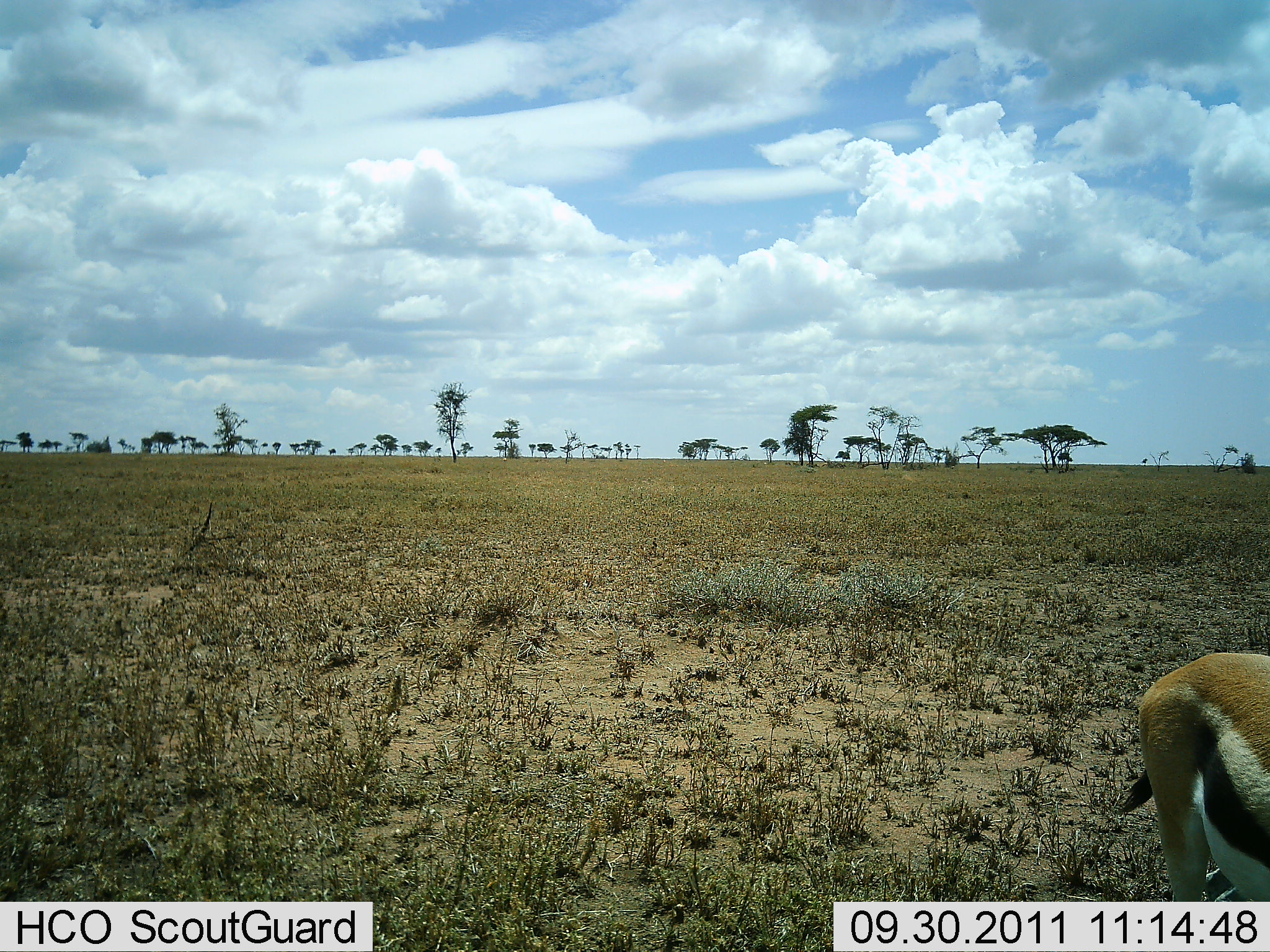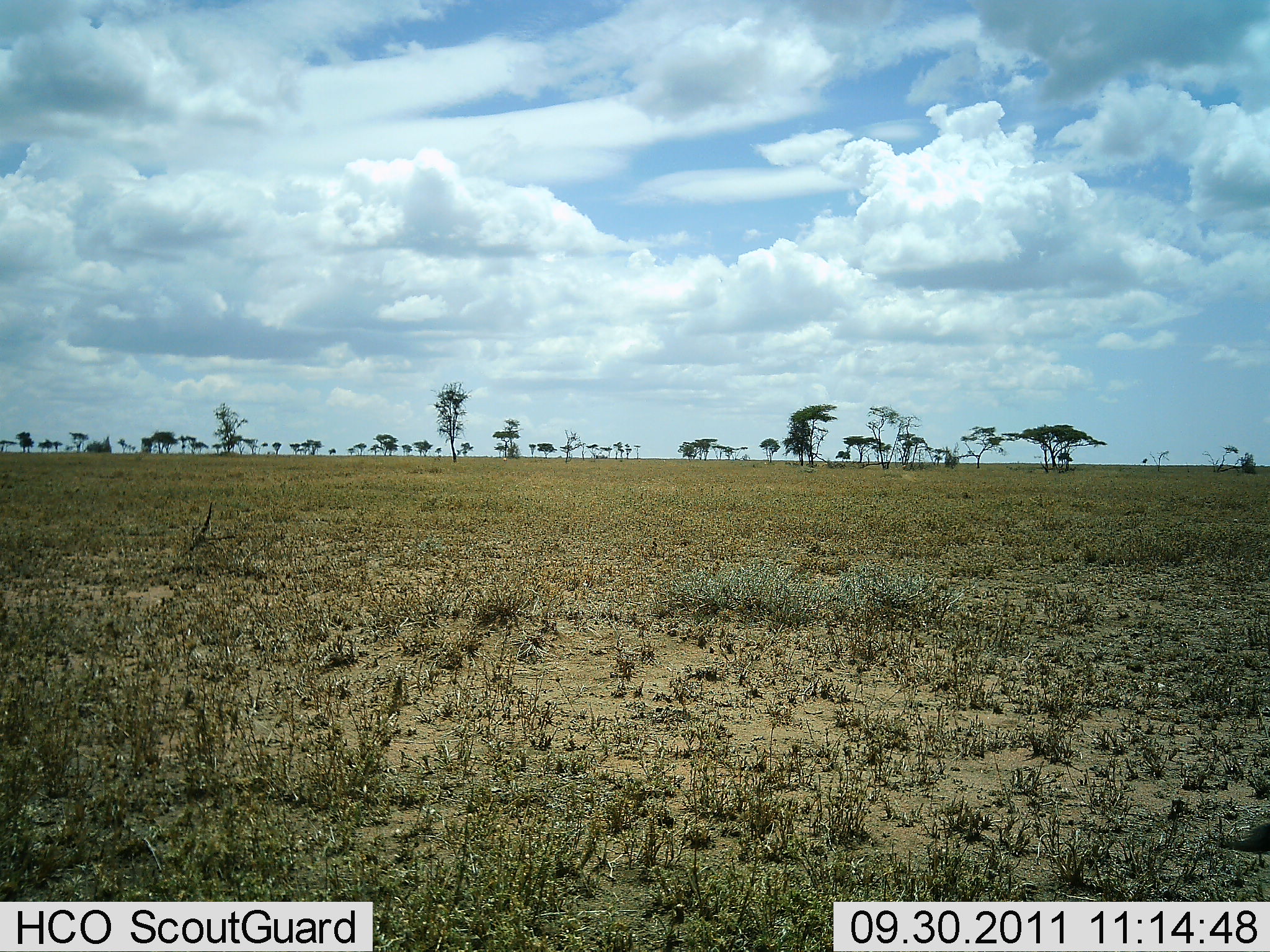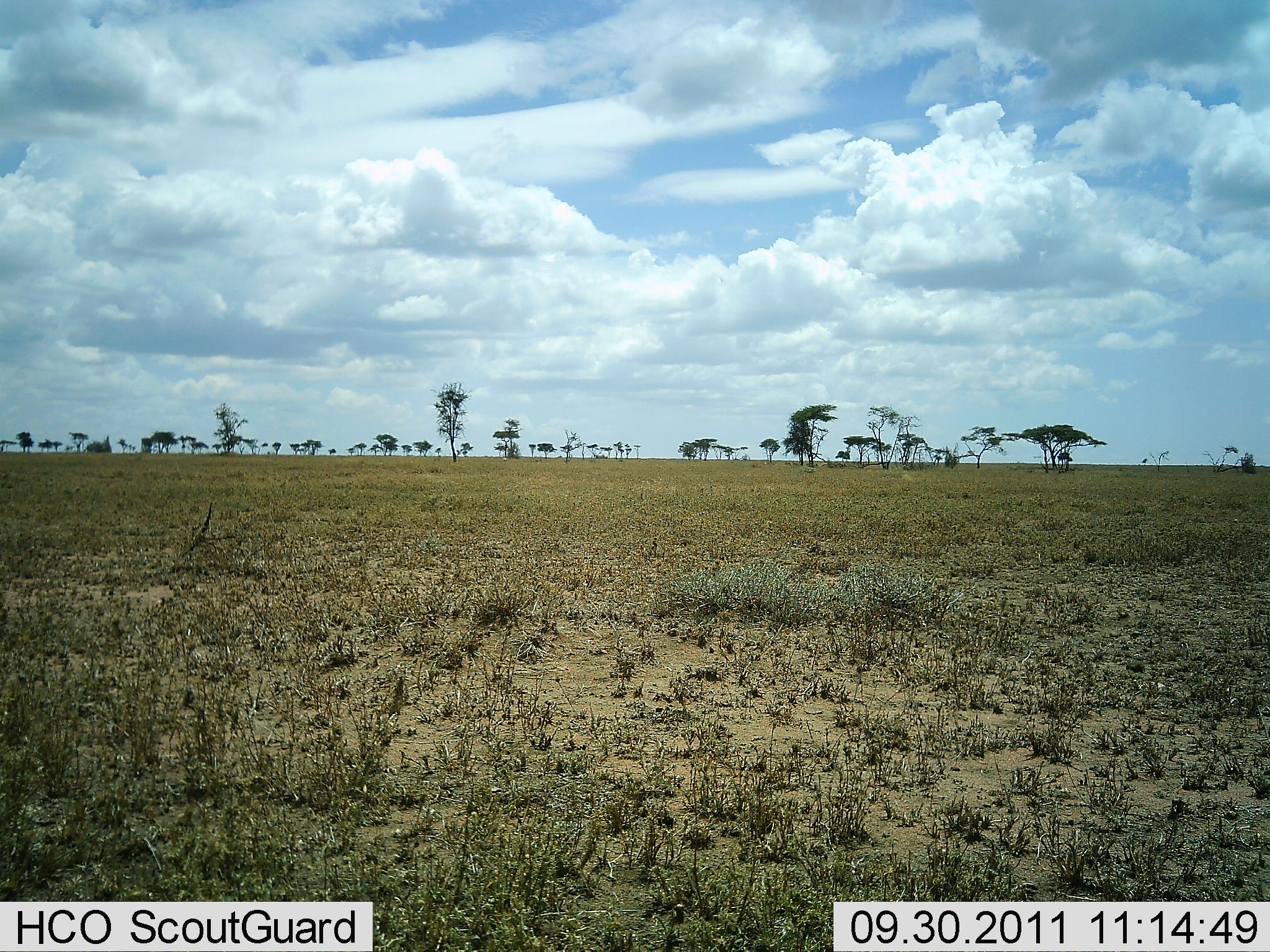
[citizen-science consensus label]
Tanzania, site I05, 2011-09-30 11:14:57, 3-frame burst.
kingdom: Animalia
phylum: Chordata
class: Mammalia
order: Artiodactyla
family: Bovidae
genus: Eudorcas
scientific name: Eudorcas thomsonii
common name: thomson's gazelle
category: gazellethomsons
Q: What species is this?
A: Gazellethomsons (thomson's gazelle) (Eudorcas thomsonii).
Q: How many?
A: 1.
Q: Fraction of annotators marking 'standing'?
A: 18%.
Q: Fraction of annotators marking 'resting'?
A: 0%.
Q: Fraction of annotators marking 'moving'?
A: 91%.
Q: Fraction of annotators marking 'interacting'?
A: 0%.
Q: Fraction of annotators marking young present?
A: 0%.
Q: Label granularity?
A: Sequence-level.